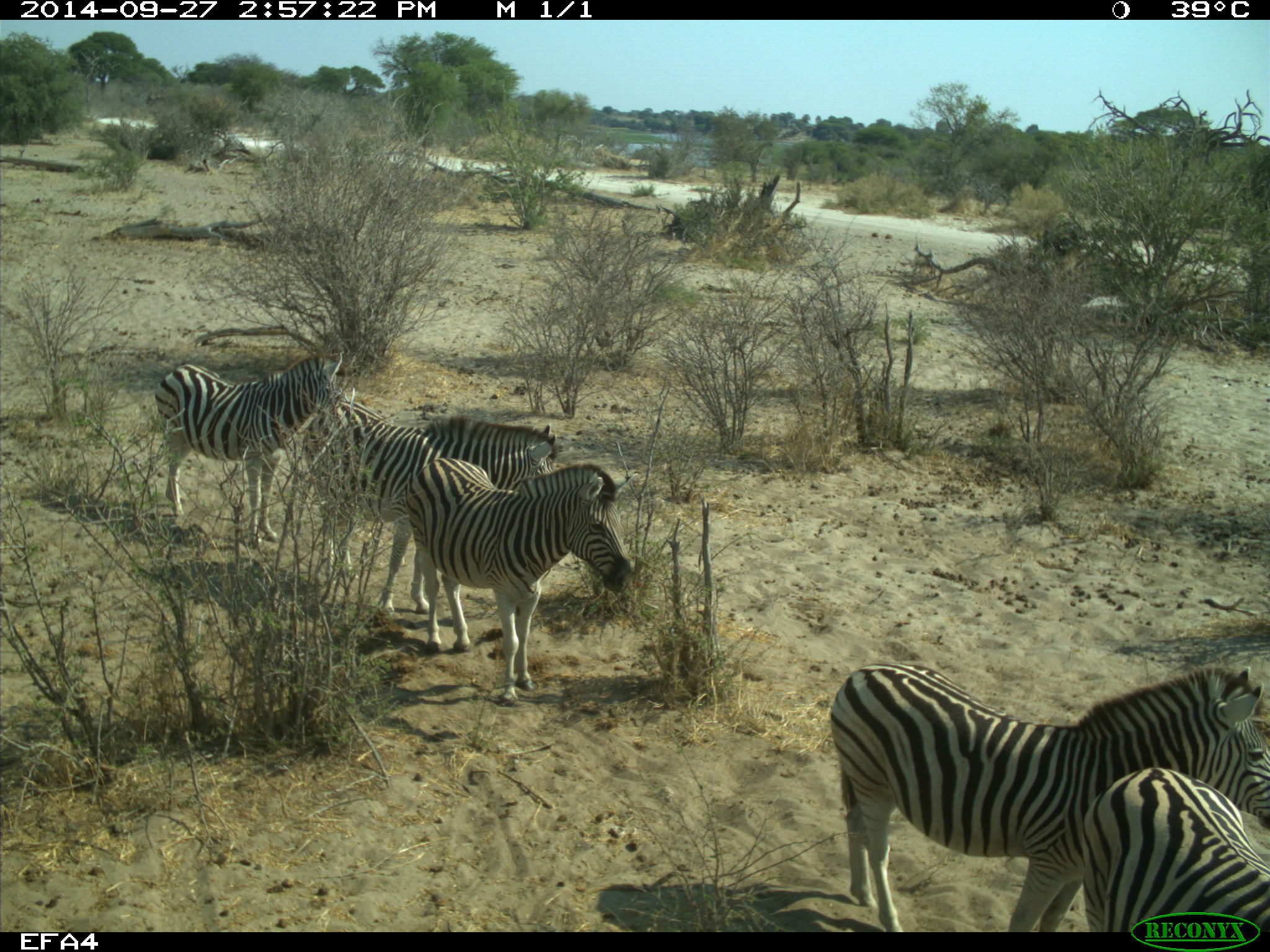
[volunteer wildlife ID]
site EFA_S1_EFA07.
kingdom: Animalia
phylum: Chordata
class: Mammalia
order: Perissodactyla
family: Equidae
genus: Equus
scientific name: Equus quagga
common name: plains zebra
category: zebraplains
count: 5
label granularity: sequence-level